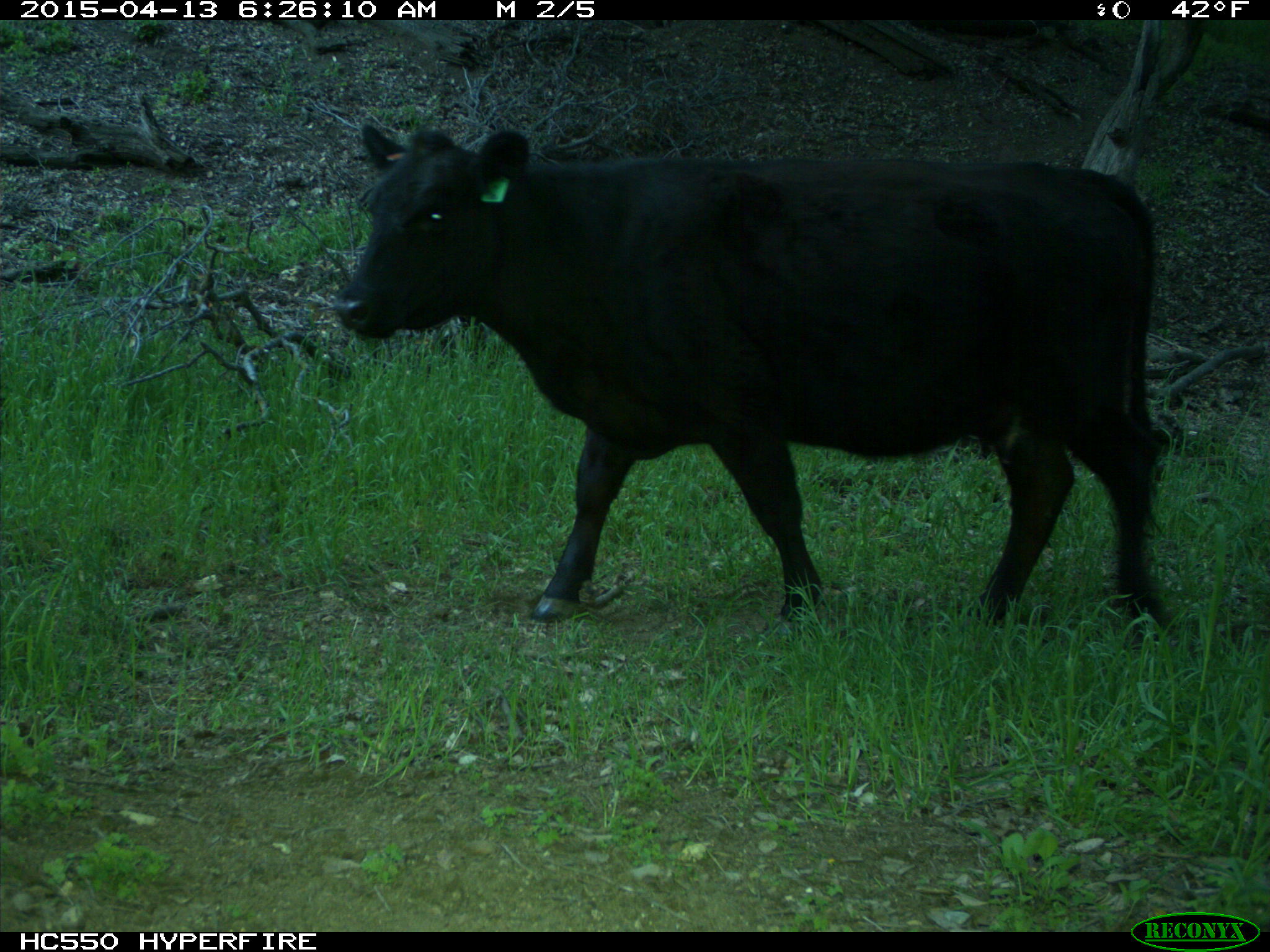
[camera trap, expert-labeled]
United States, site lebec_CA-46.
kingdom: Animalia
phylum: Chordata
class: Mammalia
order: Artiodactyla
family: Bovidae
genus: Bos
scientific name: Bos taurus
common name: domestic cow